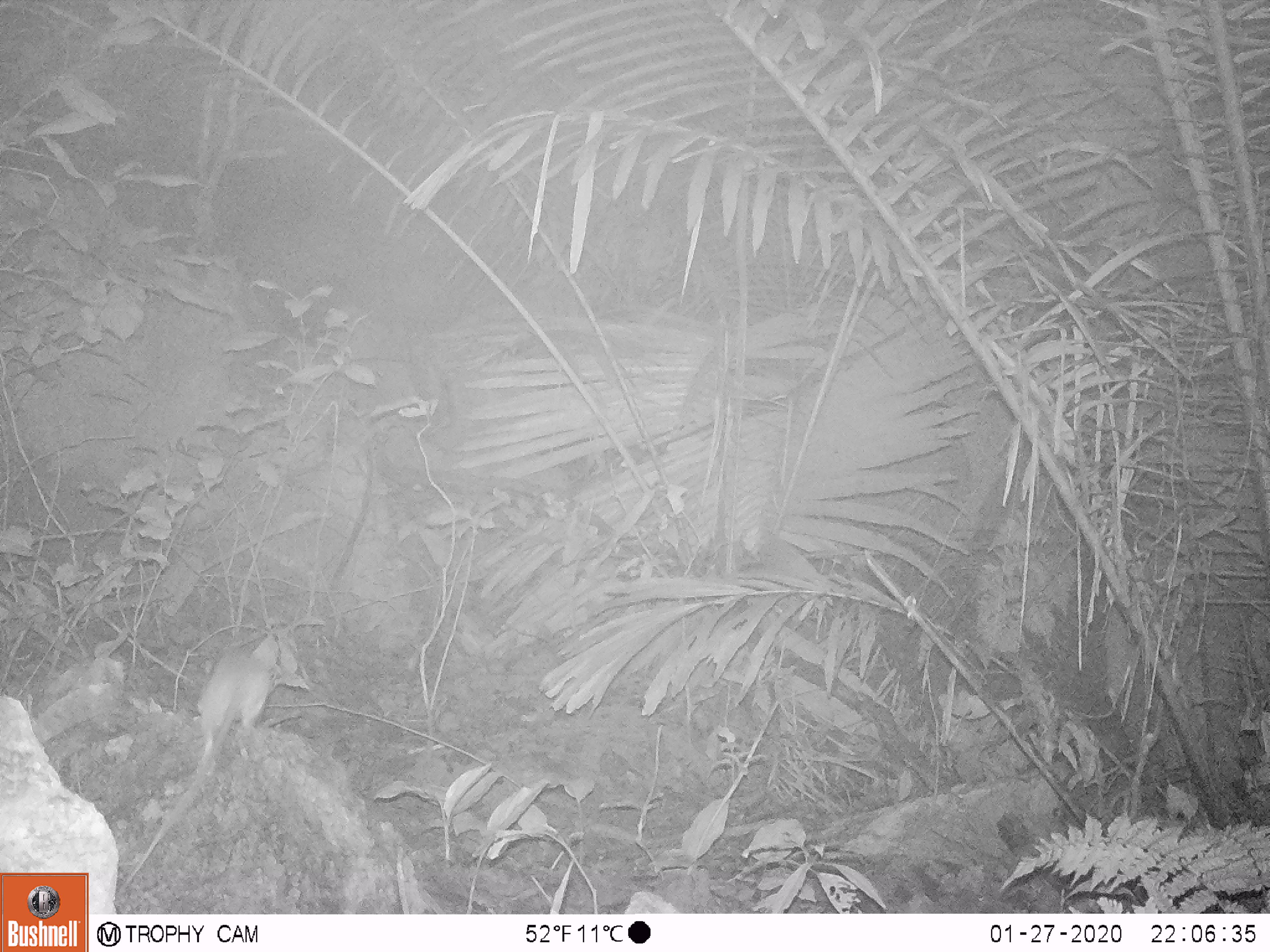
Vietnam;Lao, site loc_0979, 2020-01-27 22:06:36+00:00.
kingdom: Animalia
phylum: Chordata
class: Mammalia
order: Rodentia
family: Muridae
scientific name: Muridae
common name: old-world mice and rats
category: unidentified murid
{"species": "unidentified murid (old-world mice and rats) (Muridae)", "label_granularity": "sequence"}